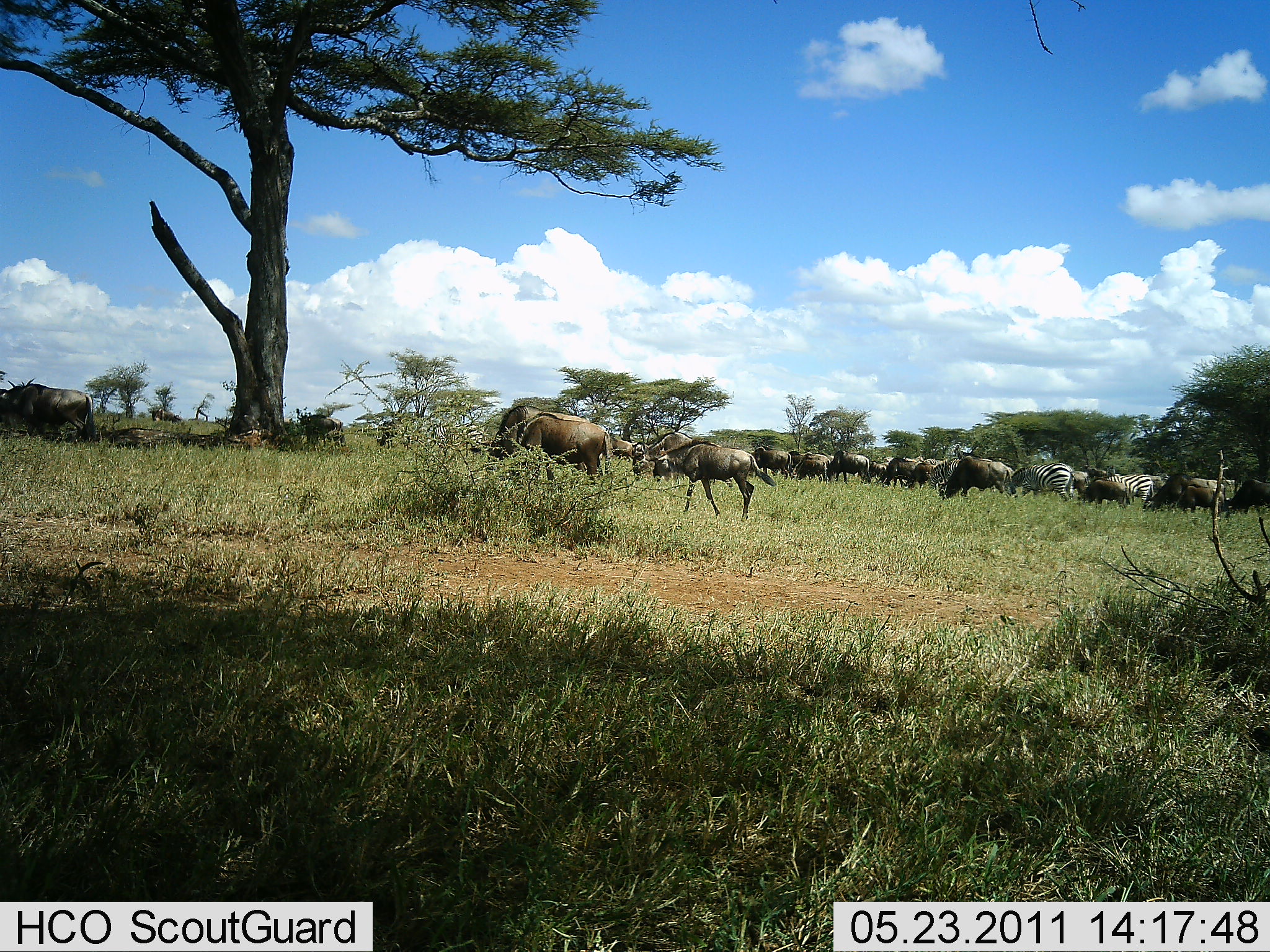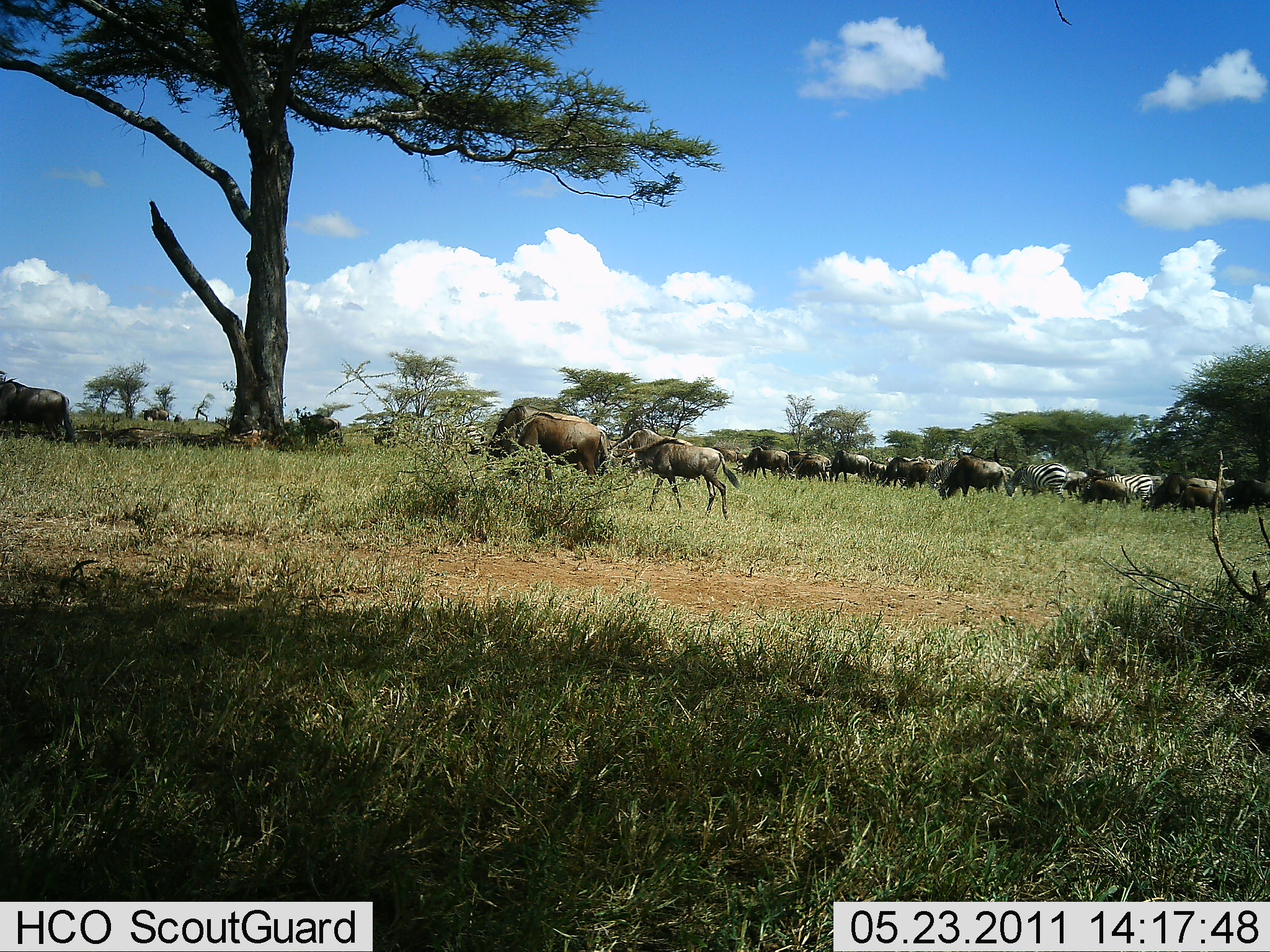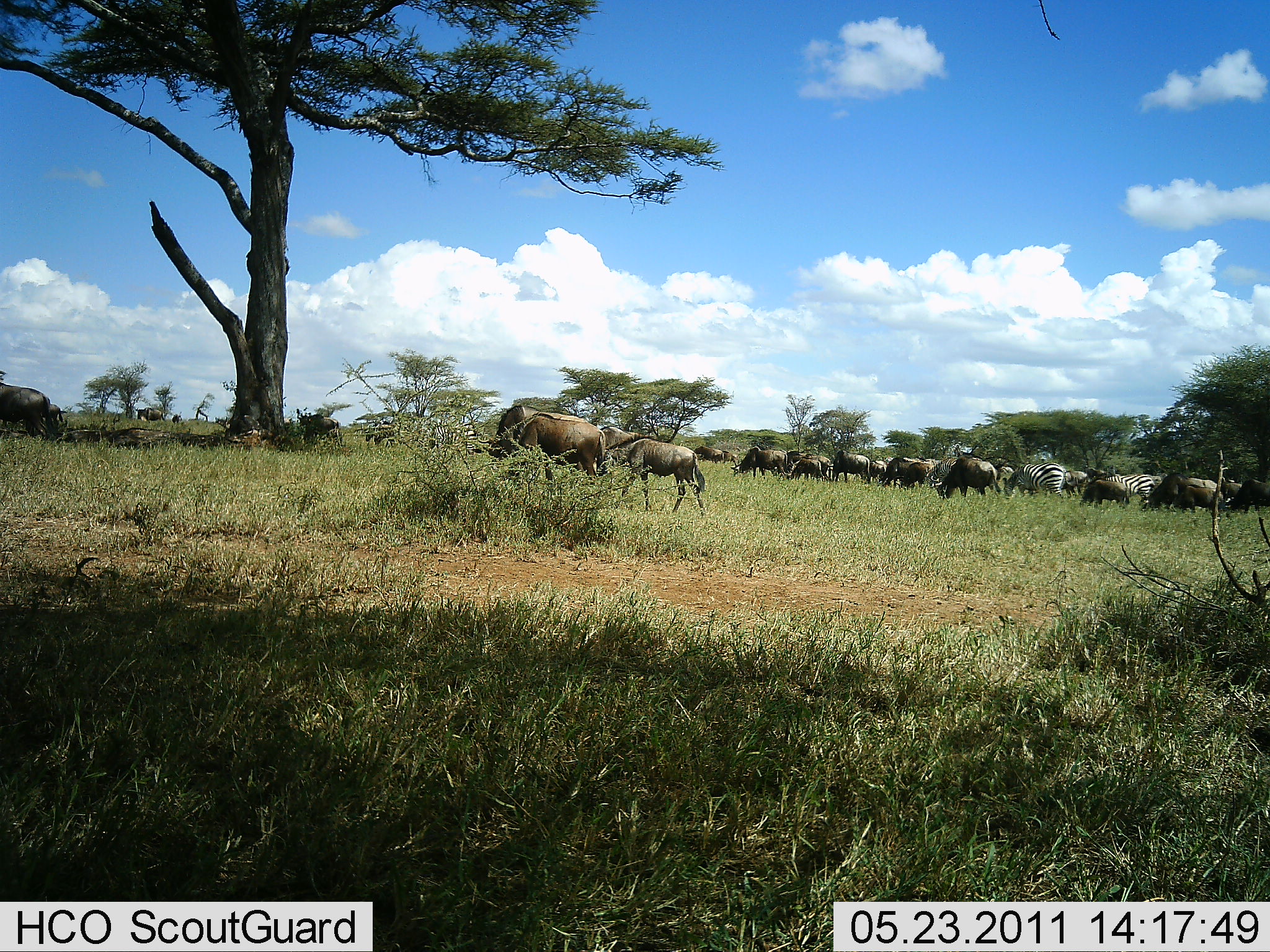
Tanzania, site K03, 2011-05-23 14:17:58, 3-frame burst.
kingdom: Animalia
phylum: Chordata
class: Mammalia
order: Artiodactyla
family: Bovidae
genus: Connochaetes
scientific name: Connochaetes taurinus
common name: blue wildebeest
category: wildebeest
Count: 11-50.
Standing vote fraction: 14%.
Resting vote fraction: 0%.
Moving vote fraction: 57%.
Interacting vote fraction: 0%.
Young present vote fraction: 29%.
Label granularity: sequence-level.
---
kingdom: Animalia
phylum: Chordata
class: Mammalia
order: Perissodactyla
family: Equidae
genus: Equus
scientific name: Equus quagga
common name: plains zebra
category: zebra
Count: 3.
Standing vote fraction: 18%.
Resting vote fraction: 0%.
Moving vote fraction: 27%.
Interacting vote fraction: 0%.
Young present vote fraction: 0%.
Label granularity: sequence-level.